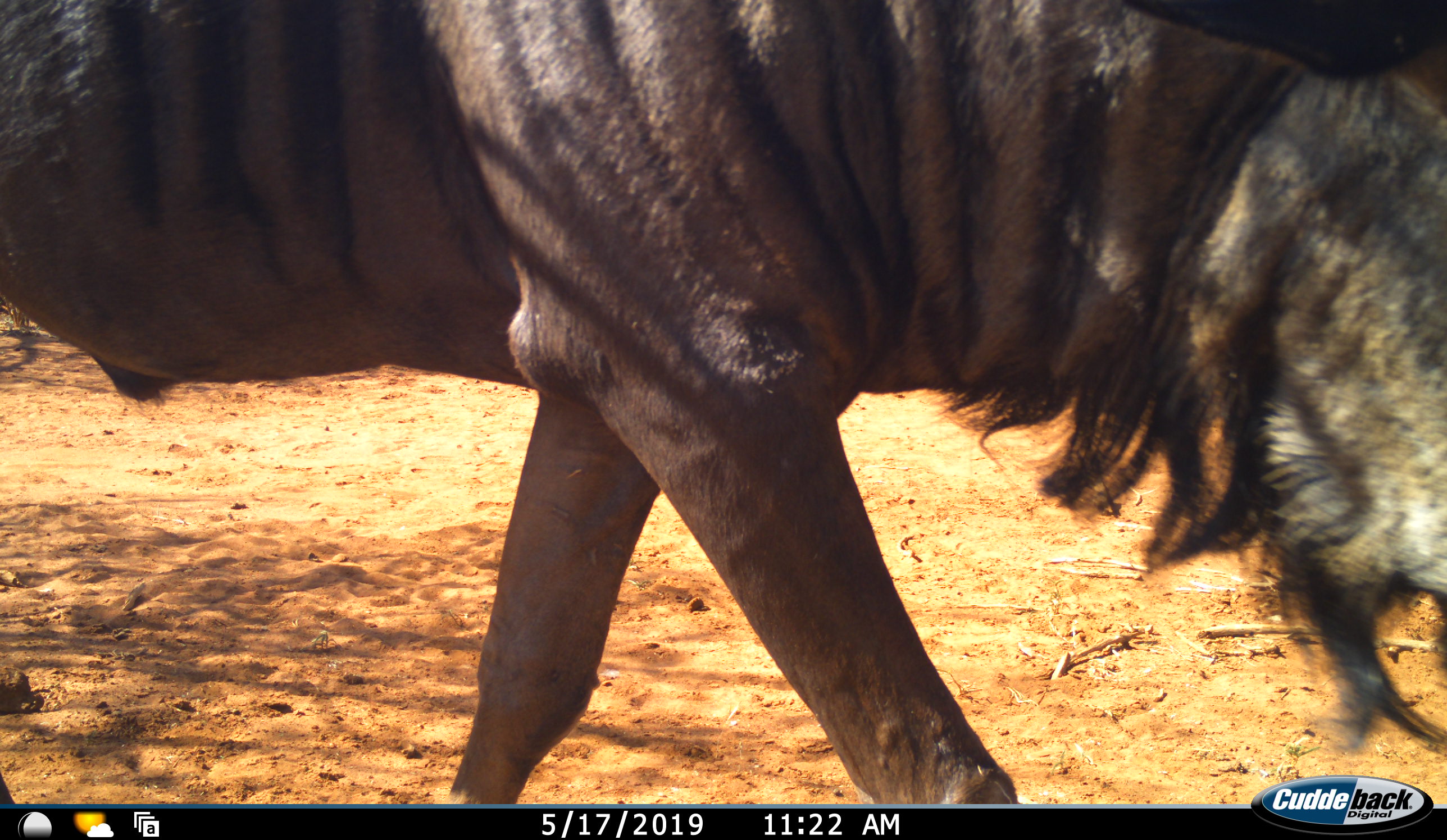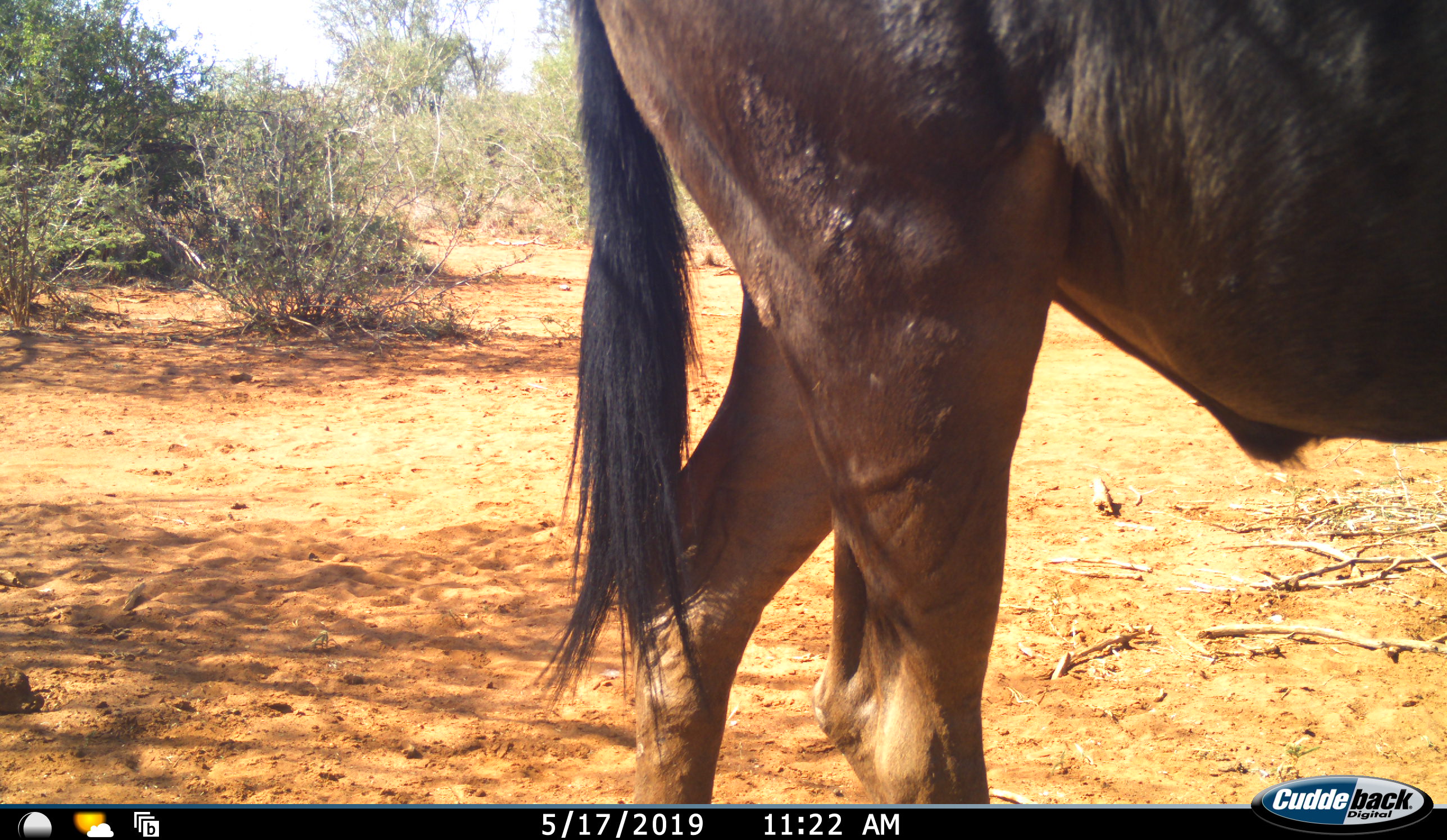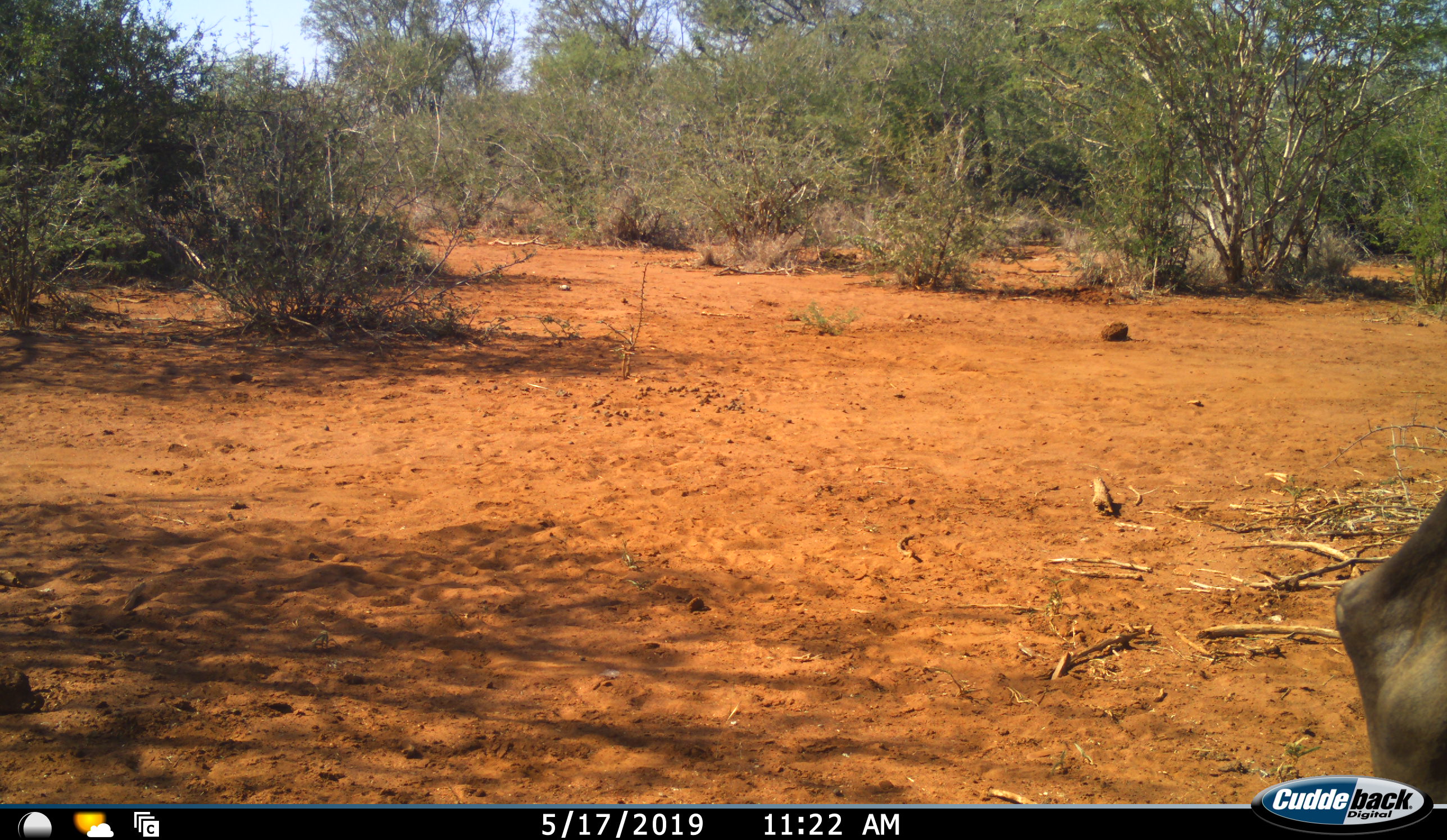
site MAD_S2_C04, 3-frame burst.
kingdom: Animalia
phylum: Chordata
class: Mammalia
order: Artiodactyla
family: Bovidae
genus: Connochaetes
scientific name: Connochaetes taurinus taurinus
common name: blue wildebeest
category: wildebeestblue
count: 1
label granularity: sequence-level